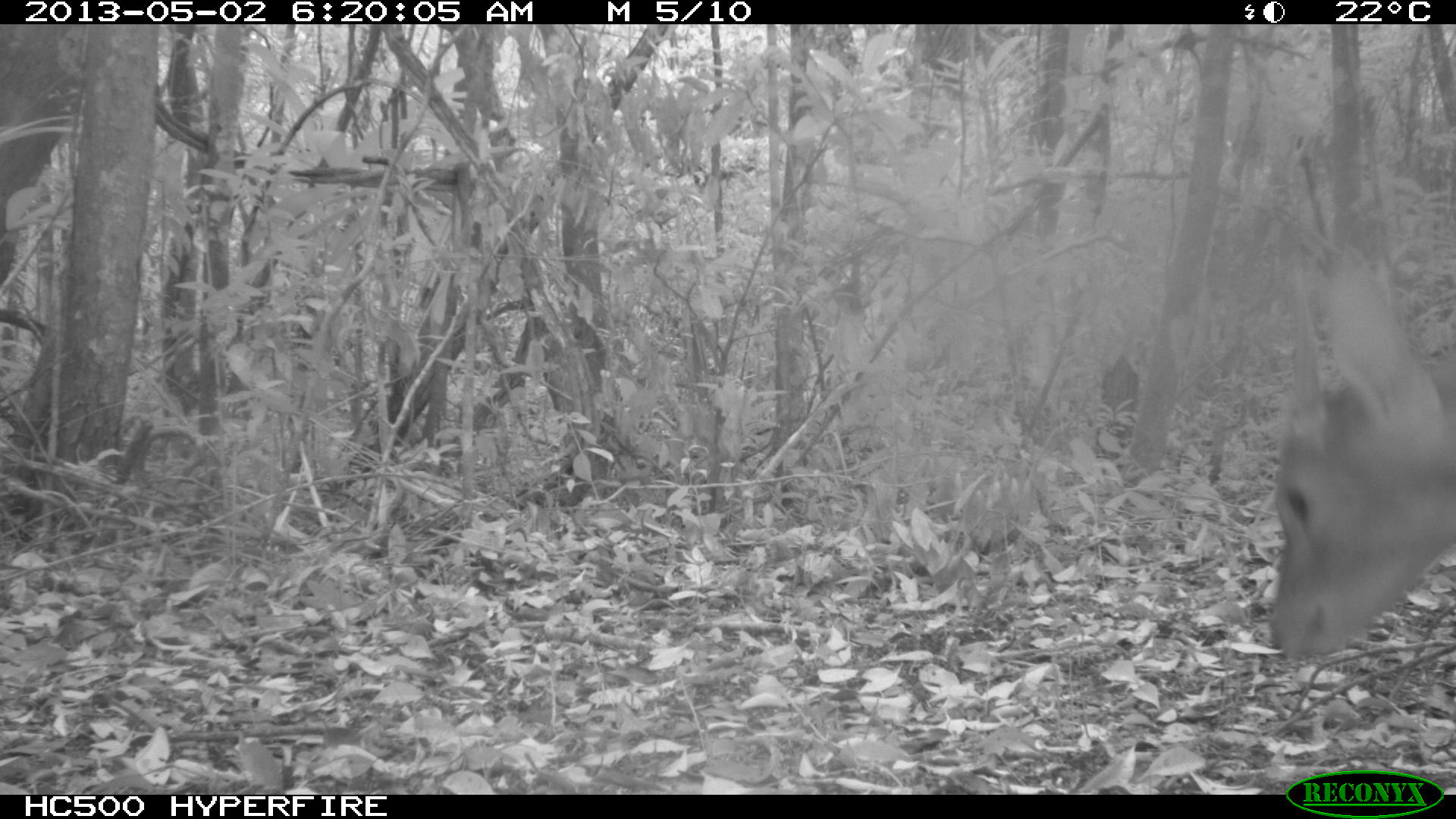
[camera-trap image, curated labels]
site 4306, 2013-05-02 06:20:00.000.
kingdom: Animalia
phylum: Chordata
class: Mammalia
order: Artiodactyla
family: Cervidae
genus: Mazama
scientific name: Mazama temama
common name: central american red brocket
Mazama temama (central american red brocket), count 1, sex male.